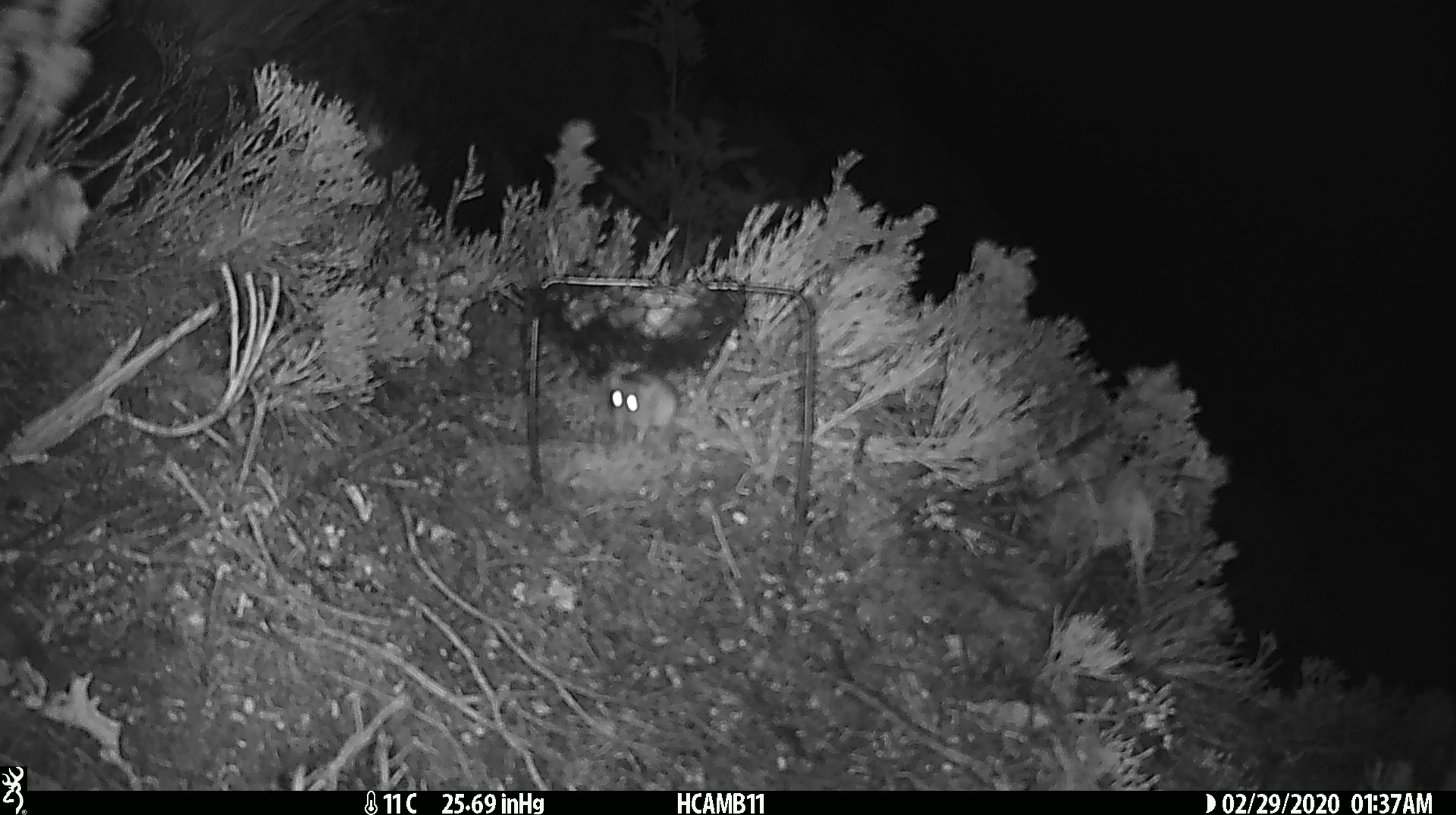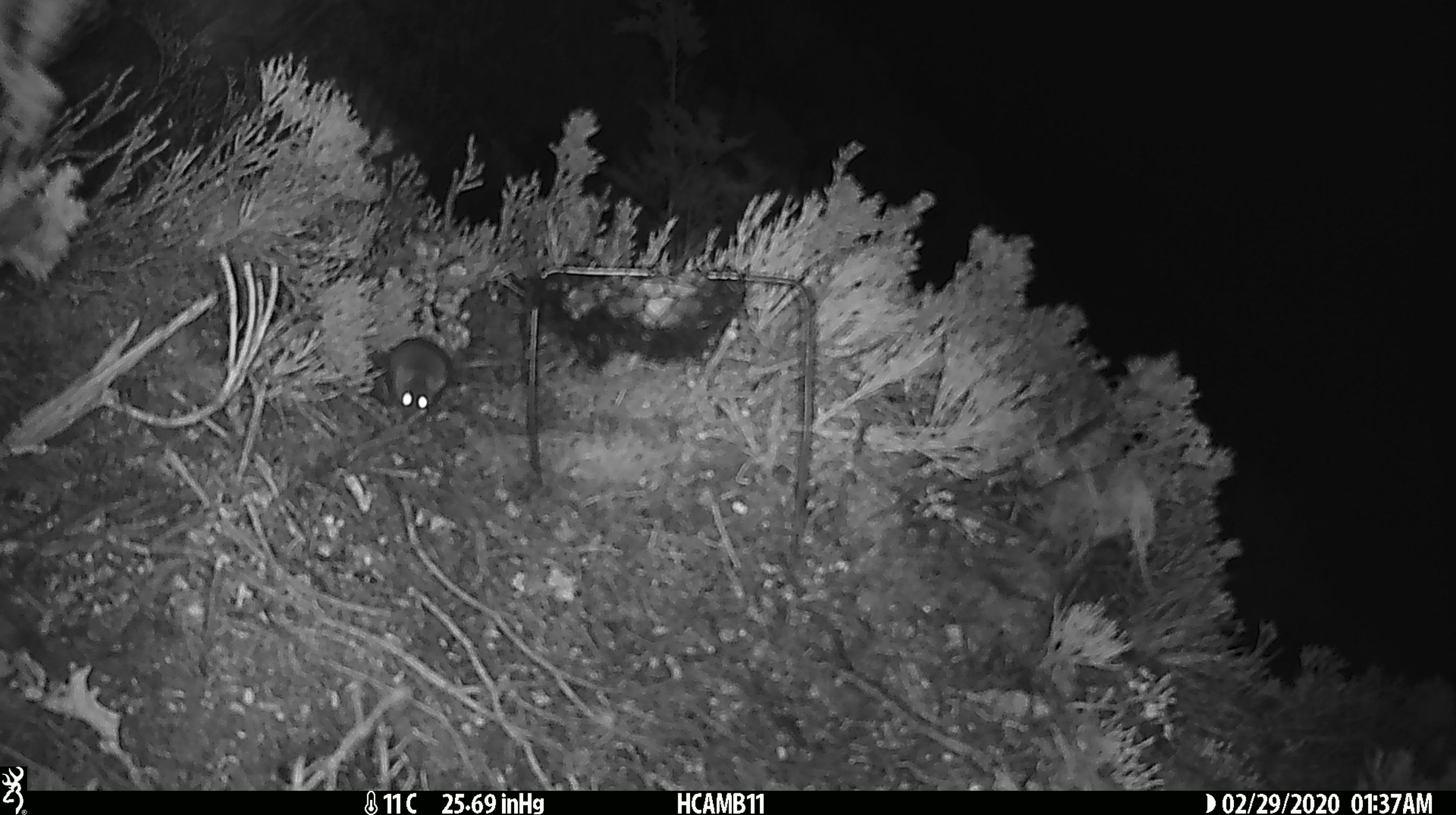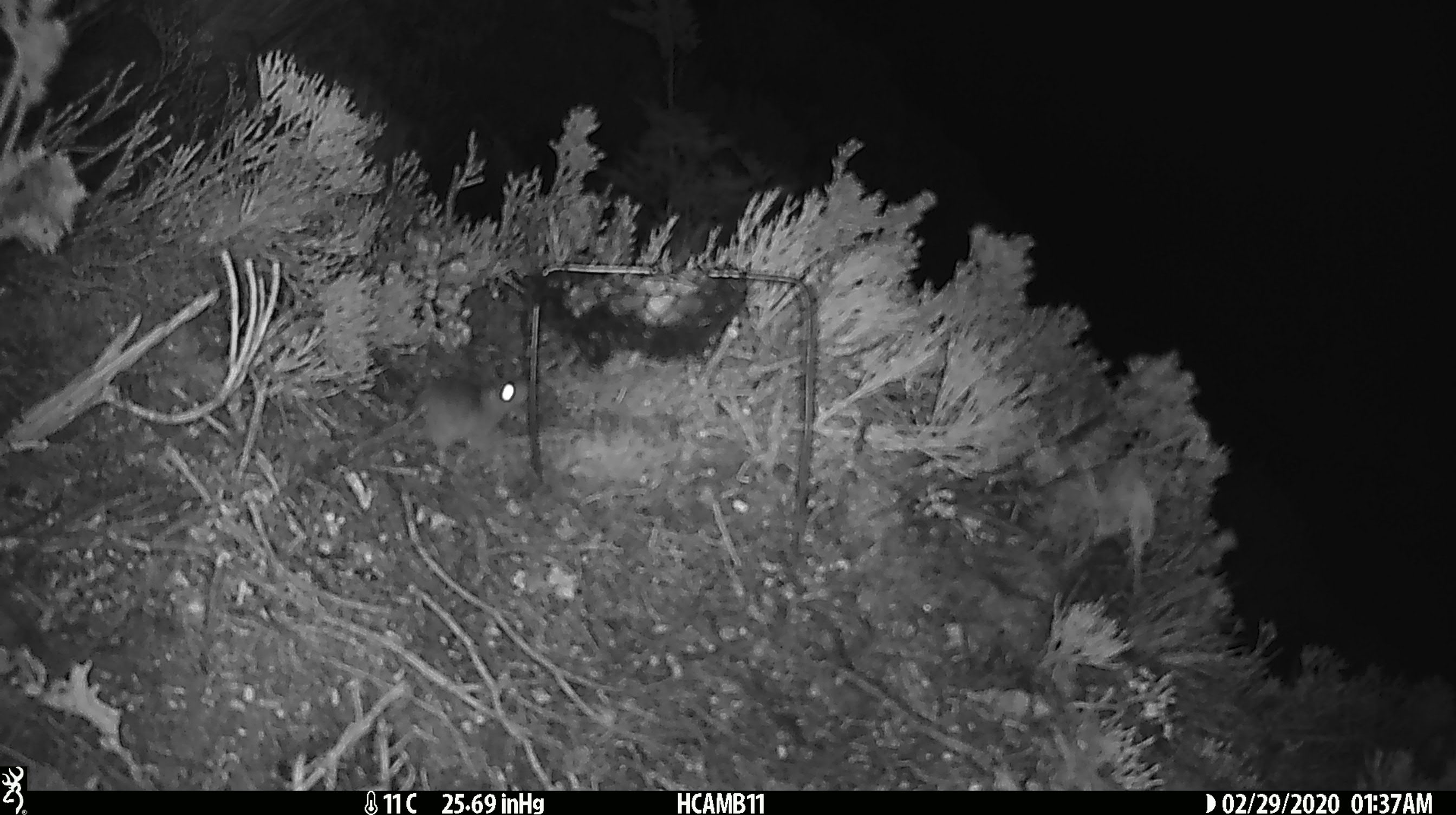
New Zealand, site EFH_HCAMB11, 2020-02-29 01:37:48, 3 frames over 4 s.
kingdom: Animalia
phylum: Chordata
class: Mammalia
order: Rodentia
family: Muridae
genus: Mus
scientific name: Mus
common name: mouse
Mouse (Mus).